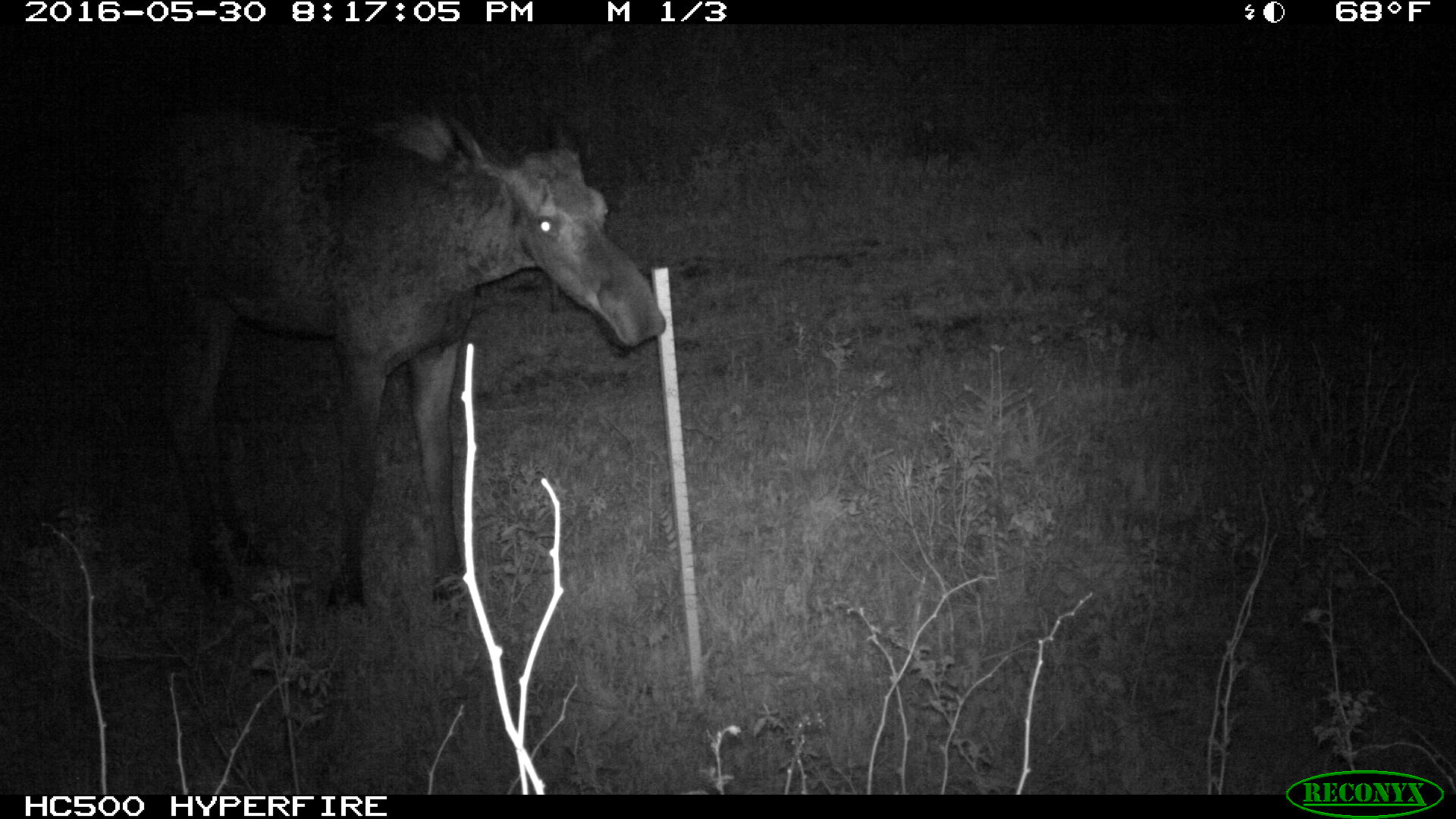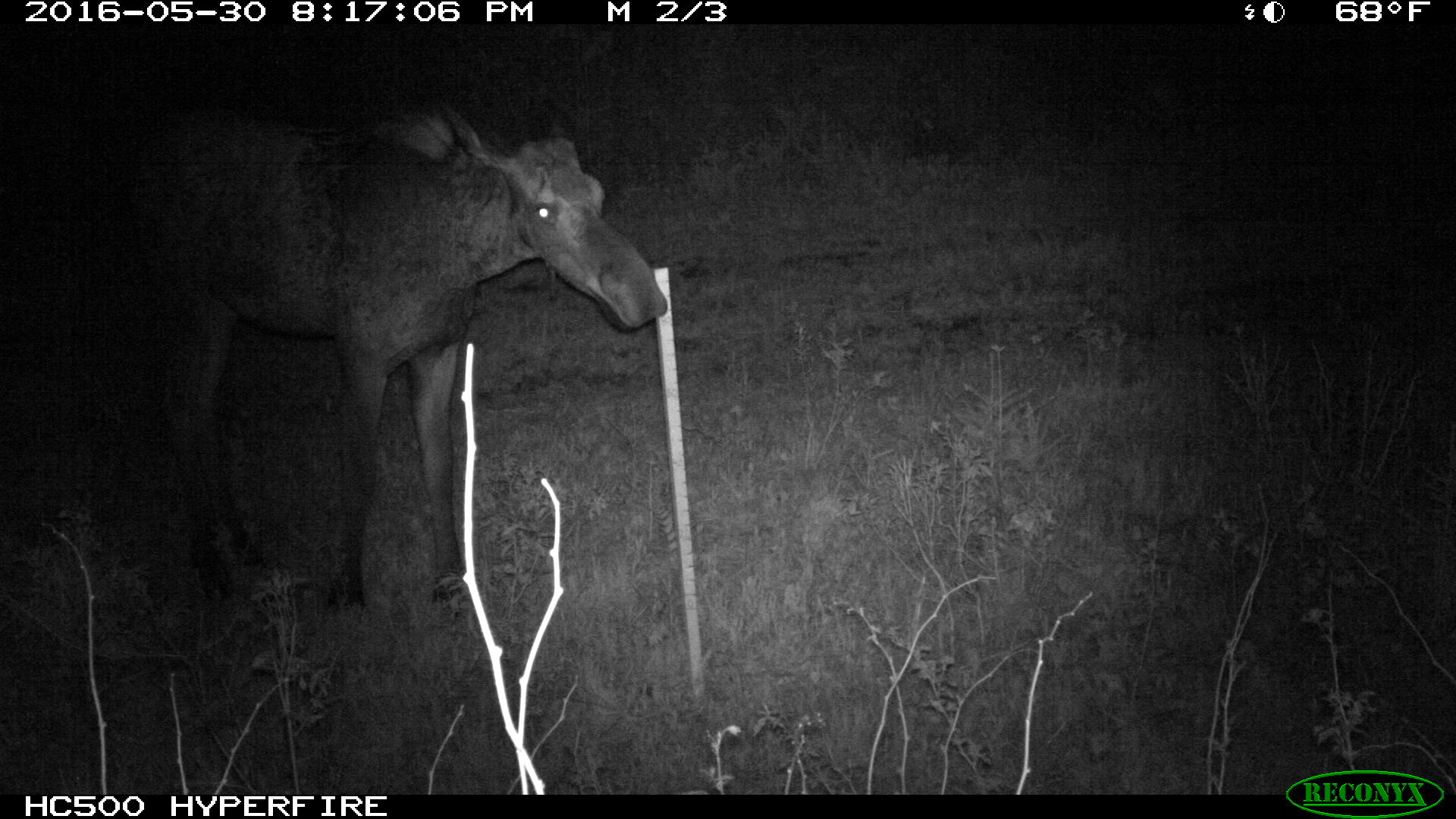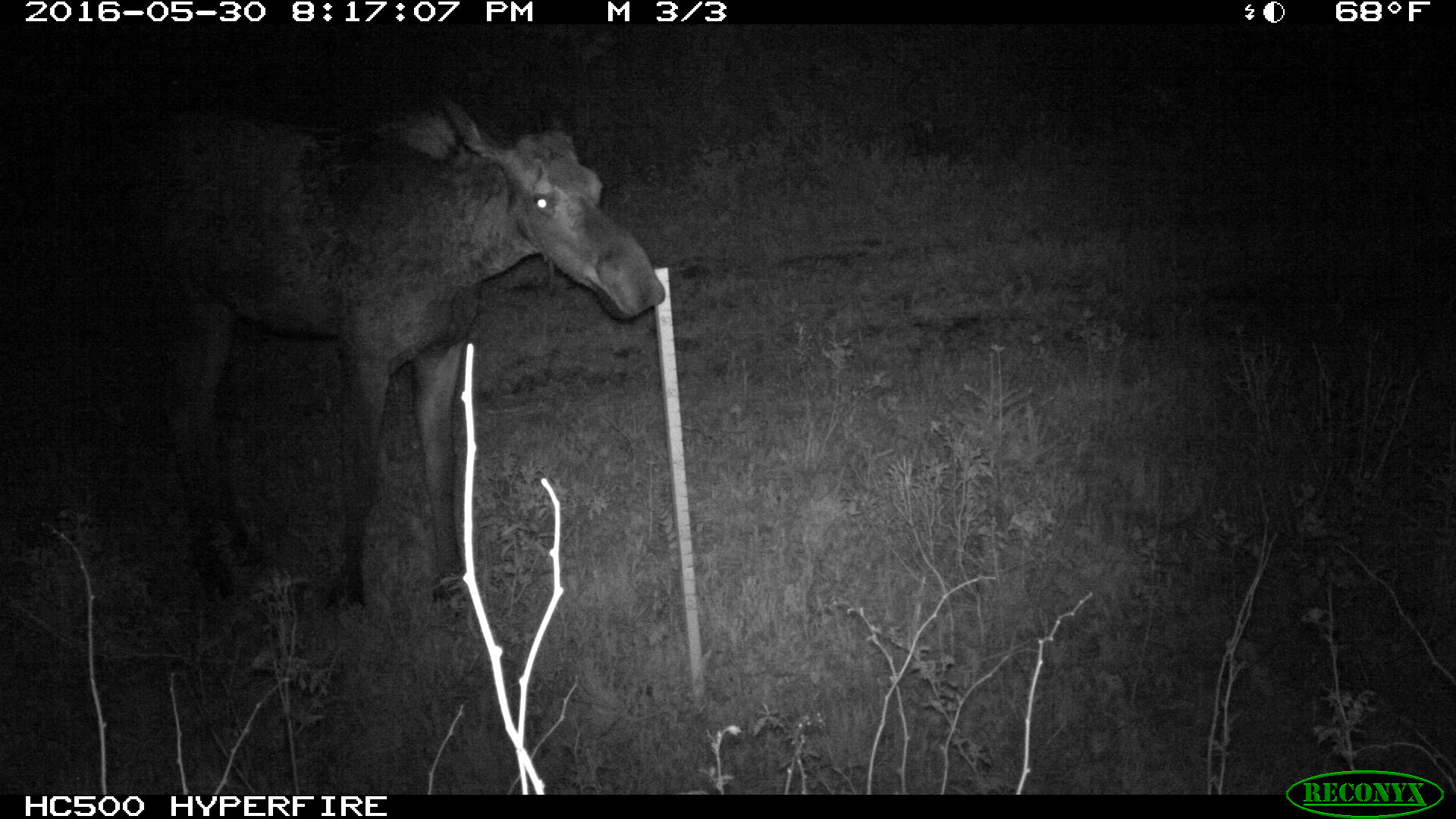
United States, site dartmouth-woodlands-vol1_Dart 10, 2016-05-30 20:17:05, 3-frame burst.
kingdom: Animalia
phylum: Chordata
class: Mammalia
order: Artiodactyla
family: Cervidae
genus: Alces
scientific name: Alces alces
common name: moose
Moose (Alces alces).